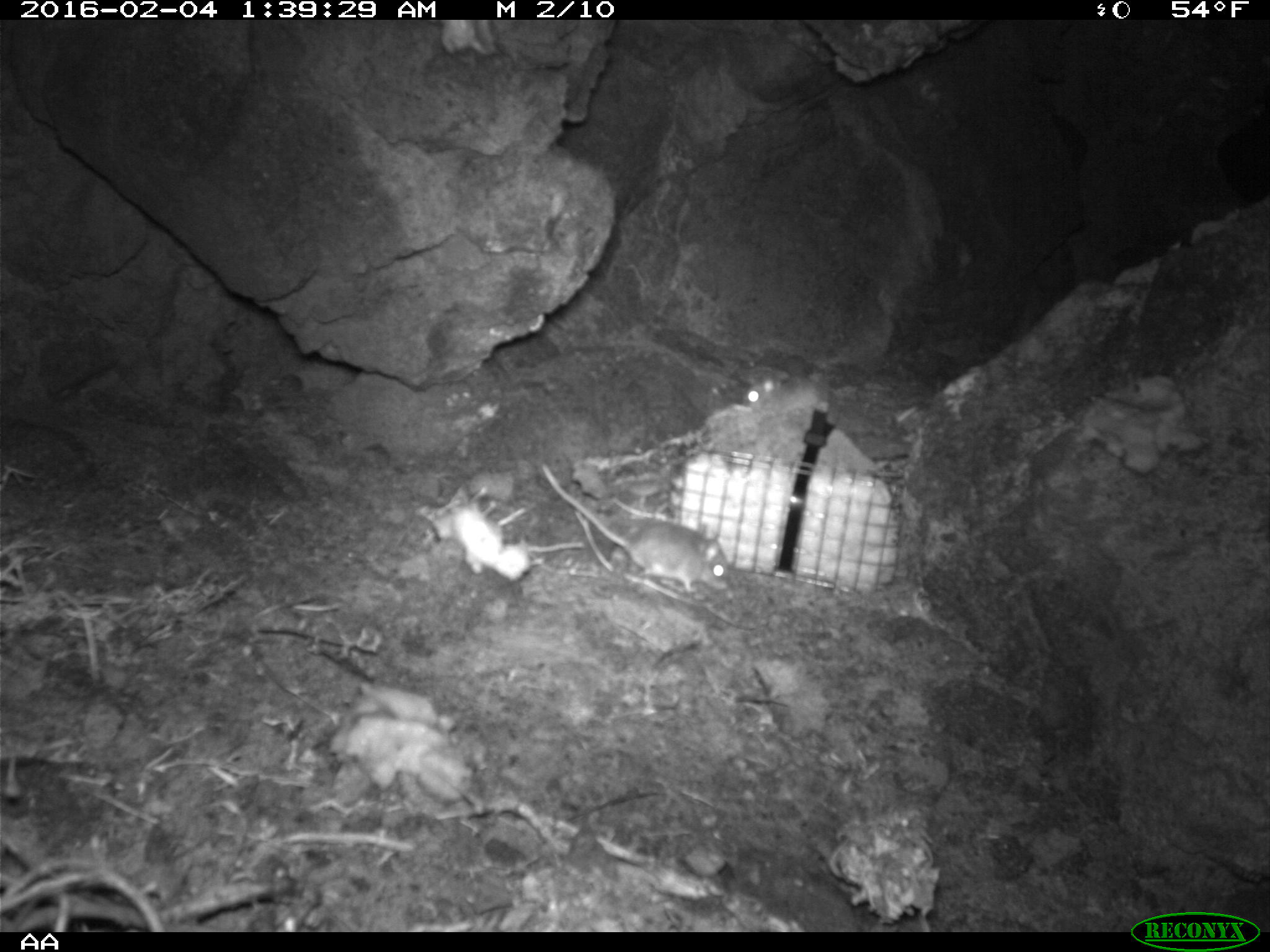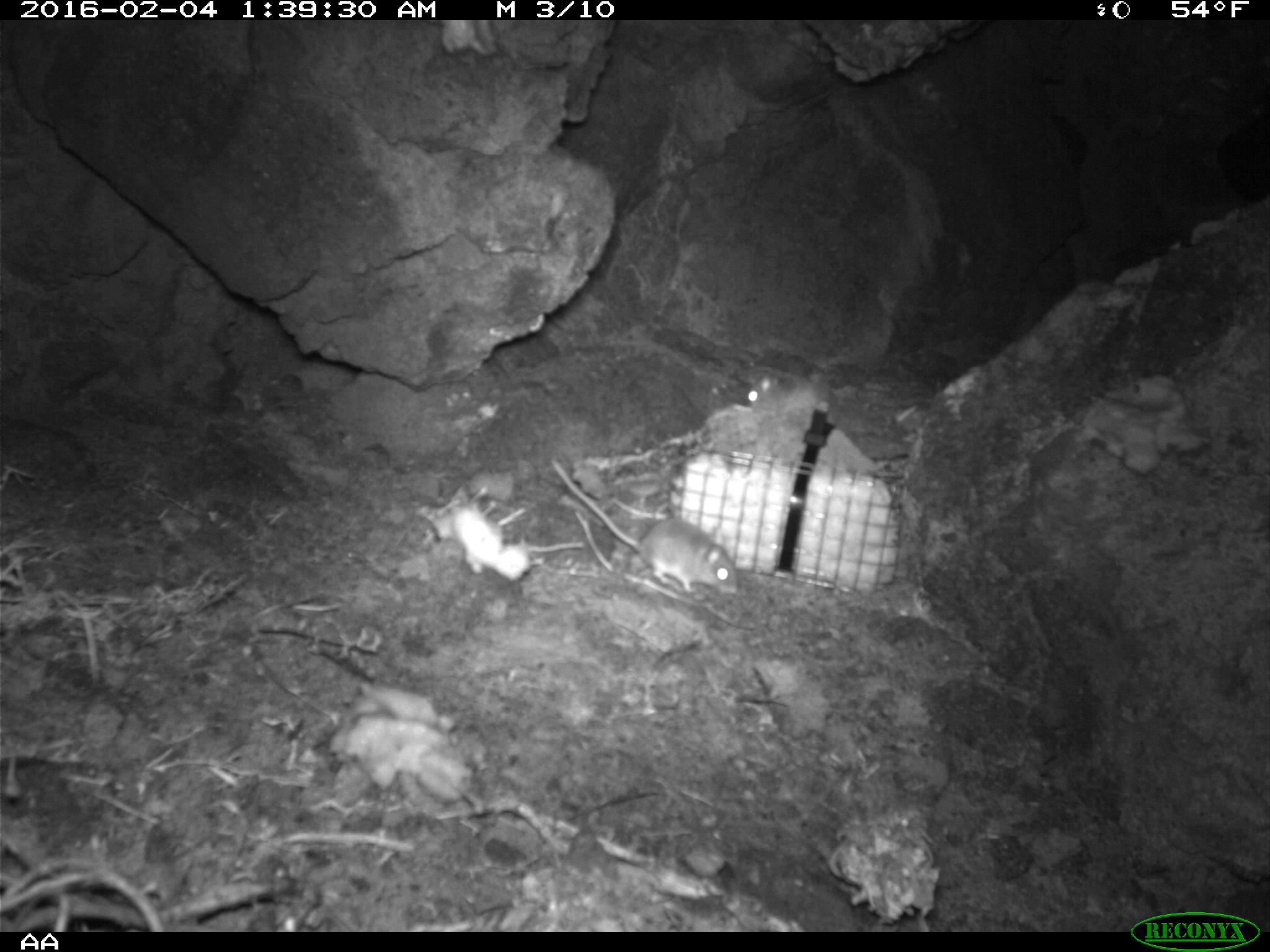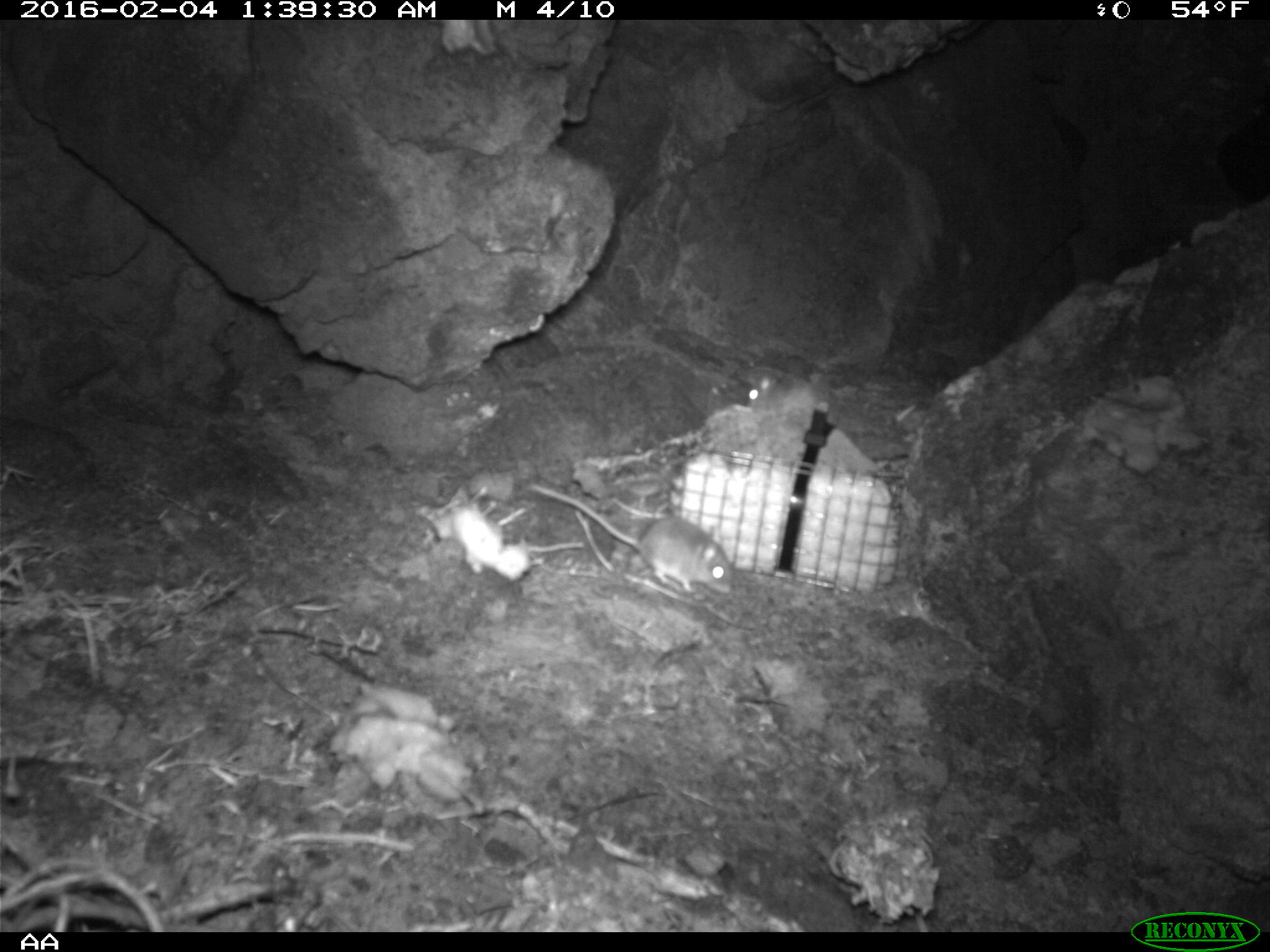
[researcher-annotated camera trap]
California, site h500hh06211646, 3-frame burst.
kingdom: Animalia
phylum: Chordata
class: Mammalia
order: Rodentia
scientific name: Rodentia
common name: rodent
Rodent (Rodentia).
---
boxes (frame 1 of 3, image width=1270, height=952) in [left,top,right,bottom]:
rodent: [541,463,729,594]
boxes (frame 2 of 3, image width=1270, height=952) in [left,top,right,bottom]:
rodent: [548,456,741,596]; [742,368,807,403]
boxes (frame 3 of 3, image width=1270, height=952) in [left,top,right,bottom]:
rodent: [528,482,732,593]; [747,369,815,425]